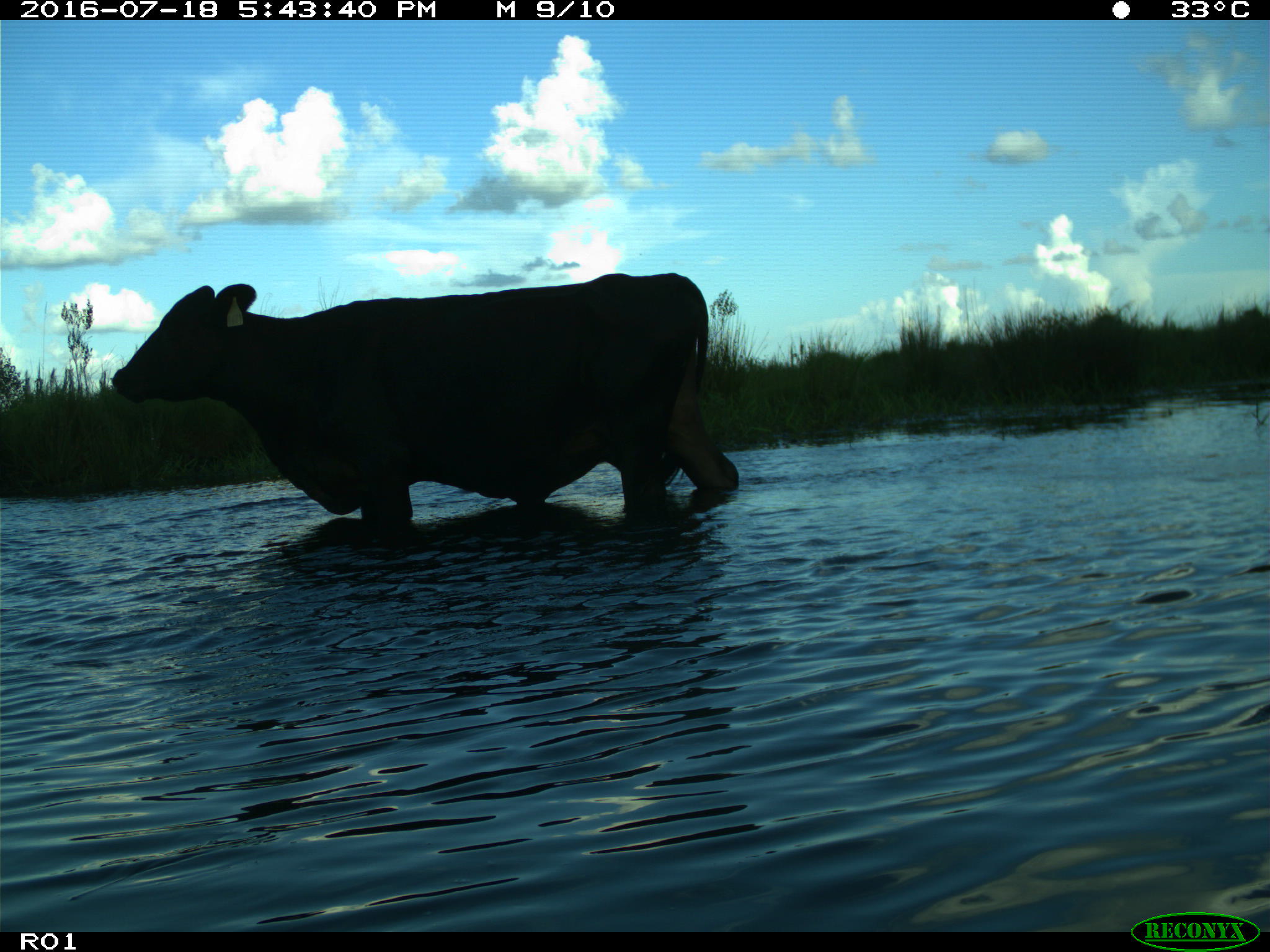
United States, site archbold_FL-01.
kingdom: Animalia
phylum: Chordata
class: Mammalia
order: Artiodactyla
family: Bovidae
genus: Bos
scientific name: Bos taurus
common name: domestic cow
Bos taurus (domestic cow).